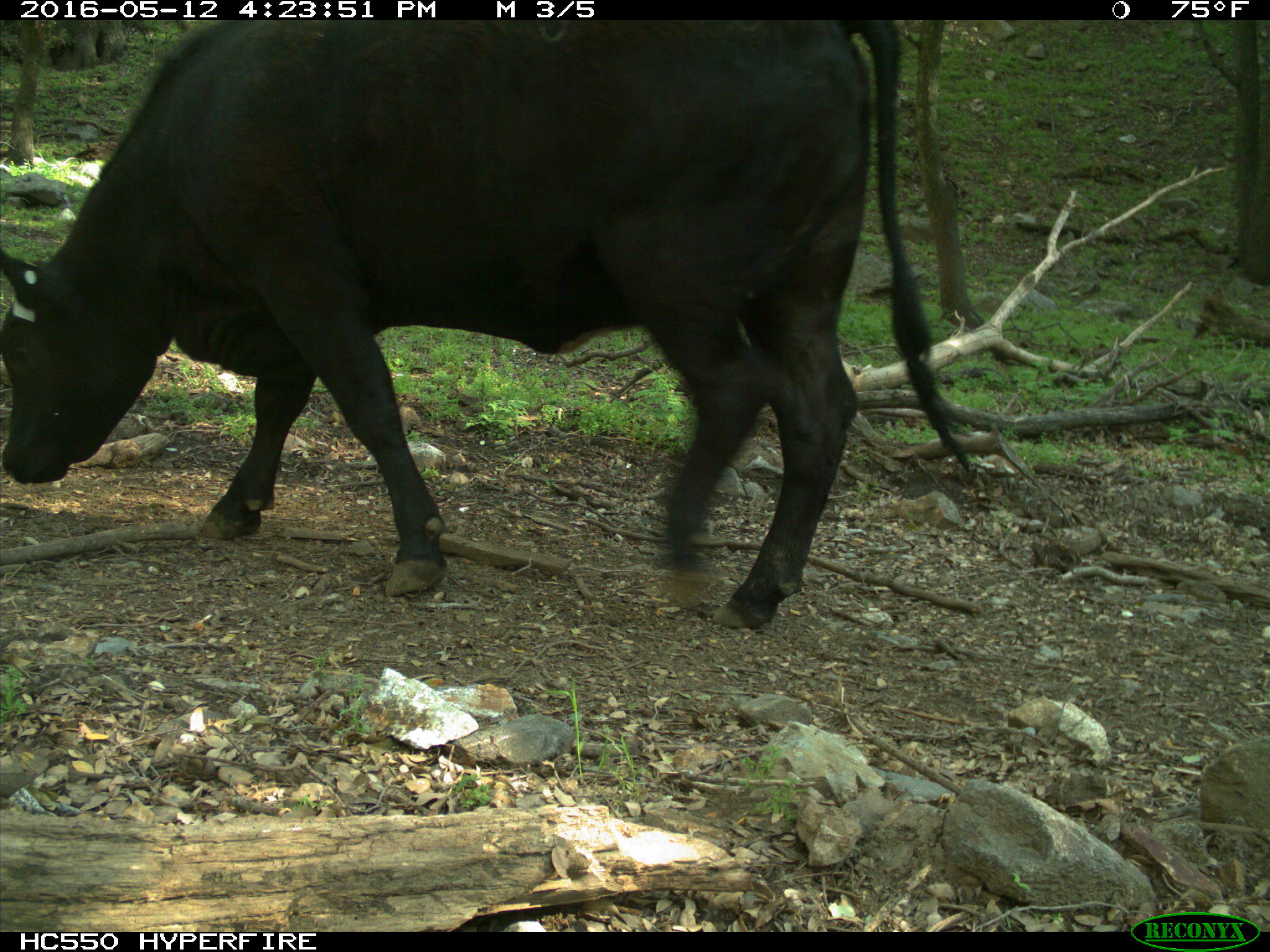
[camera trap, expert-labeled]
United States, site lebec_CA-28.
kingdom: Animalia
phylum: Chordata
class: Mammalia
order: Artiodactyla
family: Bovidae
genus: Bos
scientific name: Bos taurus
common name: domestic cow